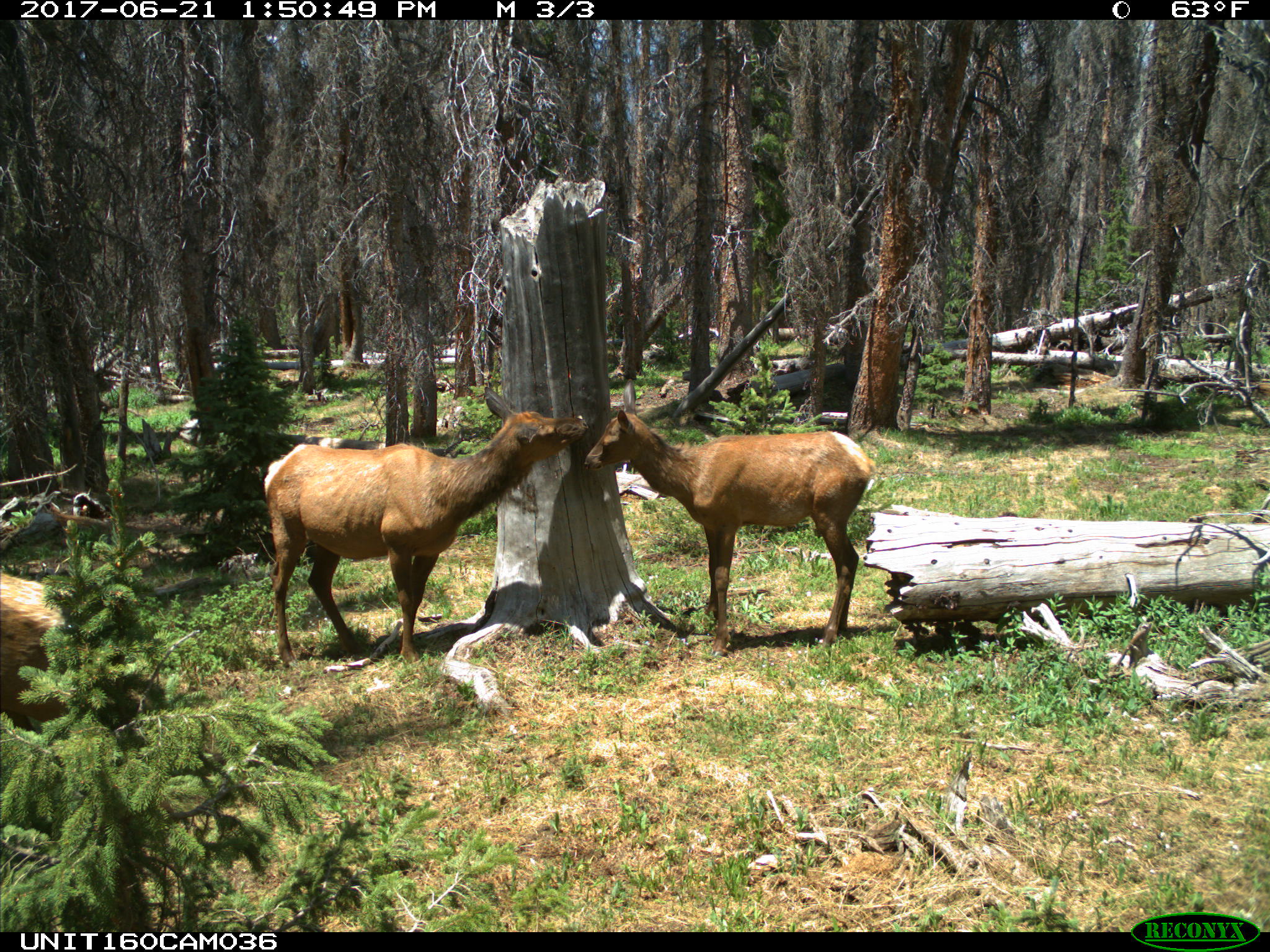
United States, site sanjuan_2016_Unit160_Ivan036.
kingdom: Animalia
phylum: Chordata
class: Mammalia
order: Artiodactyla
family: Cervidae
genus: Cervus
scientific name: Cervus elaphus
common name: red deer